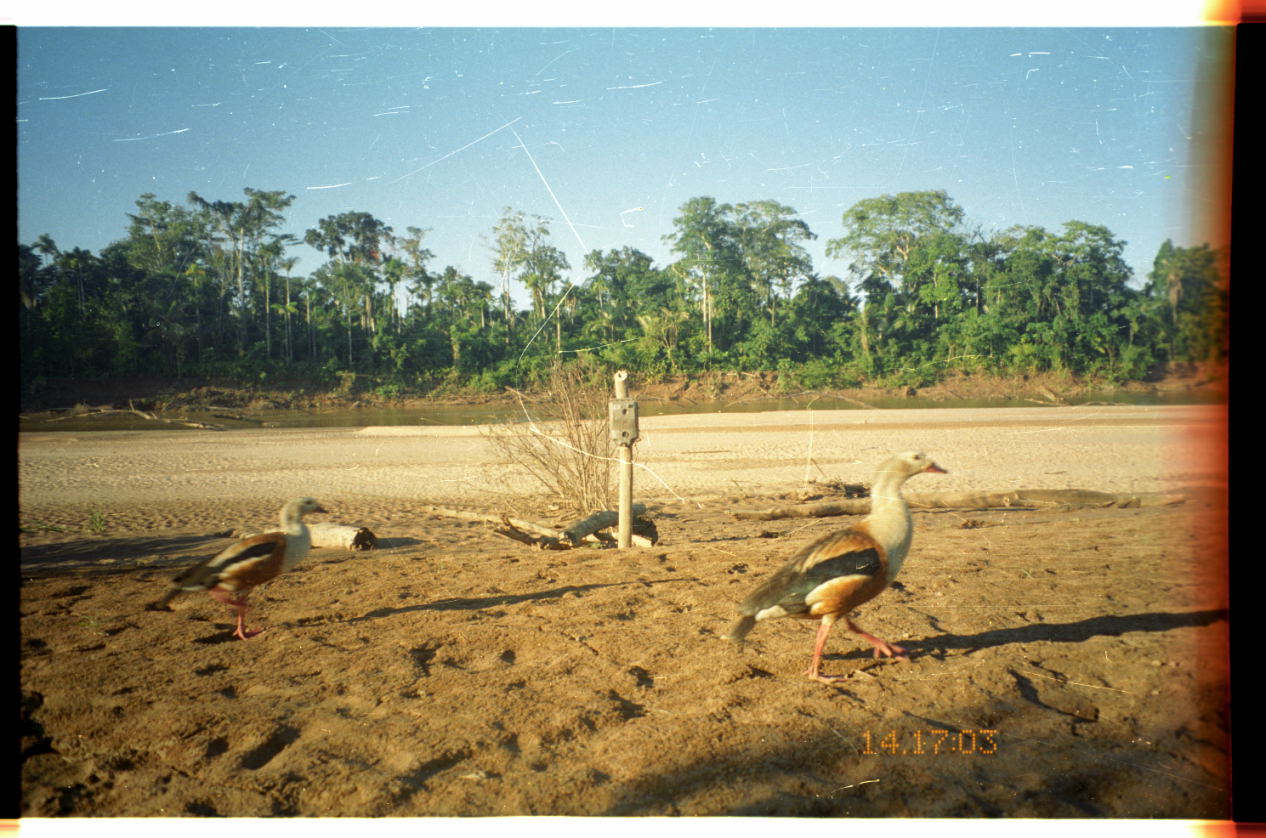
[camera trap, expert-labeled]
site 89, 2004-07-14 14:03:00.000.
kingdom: Animalia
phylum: Chordata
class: Aves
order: Anseriformes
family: Anatidae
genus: Oressochen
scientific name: Oressochen jubatus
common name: orinoco goose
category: neochen jubata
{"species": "neochen jubata (orinoco goose) (Oressochen jubatus)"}